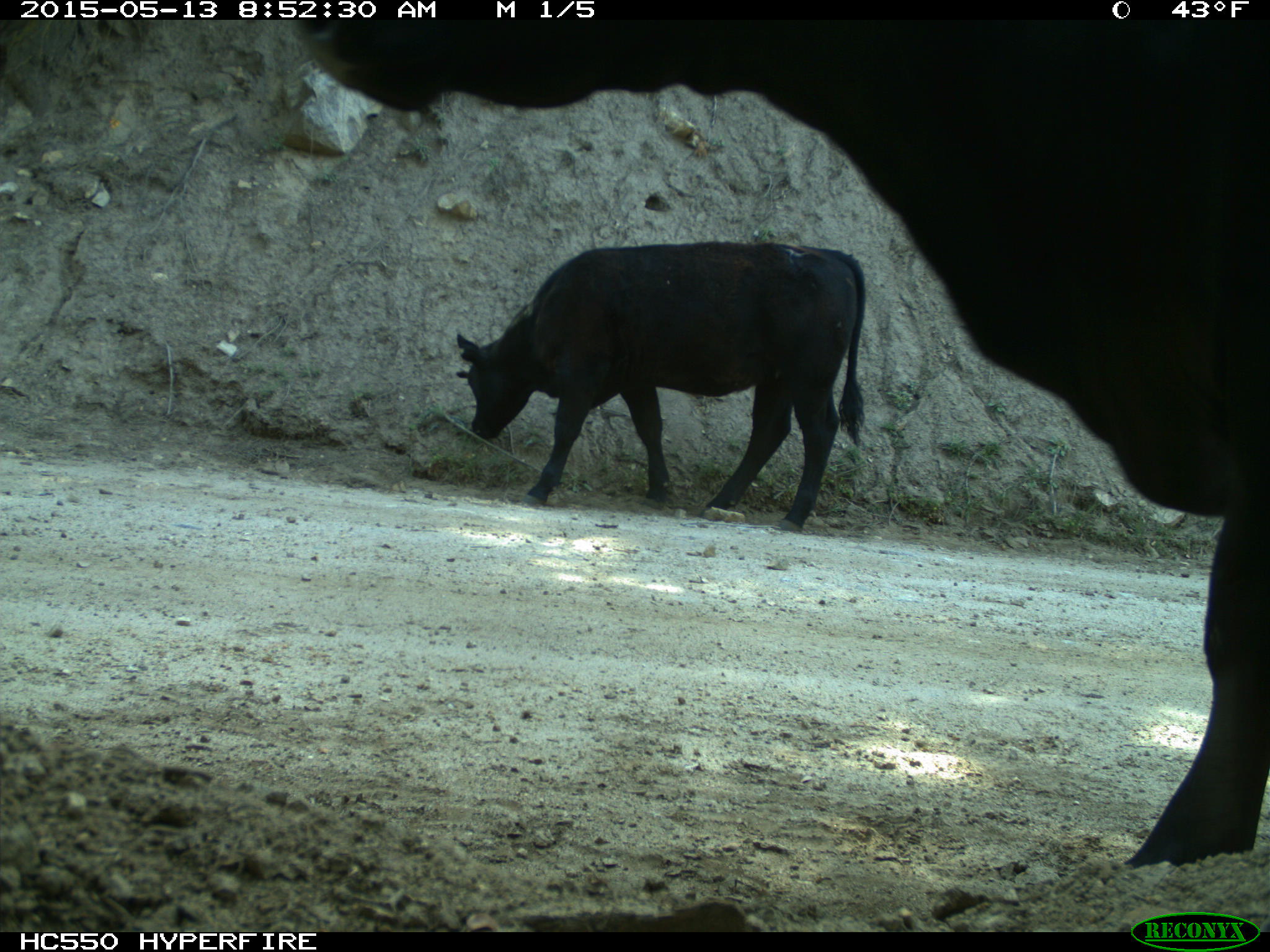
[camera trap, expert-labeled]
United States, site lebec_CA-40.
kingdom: Animalia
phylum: Chordata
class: Mammalia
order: Artiodactyla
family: Bovidae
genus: Bos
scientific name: Bos taurus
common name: domestic cow